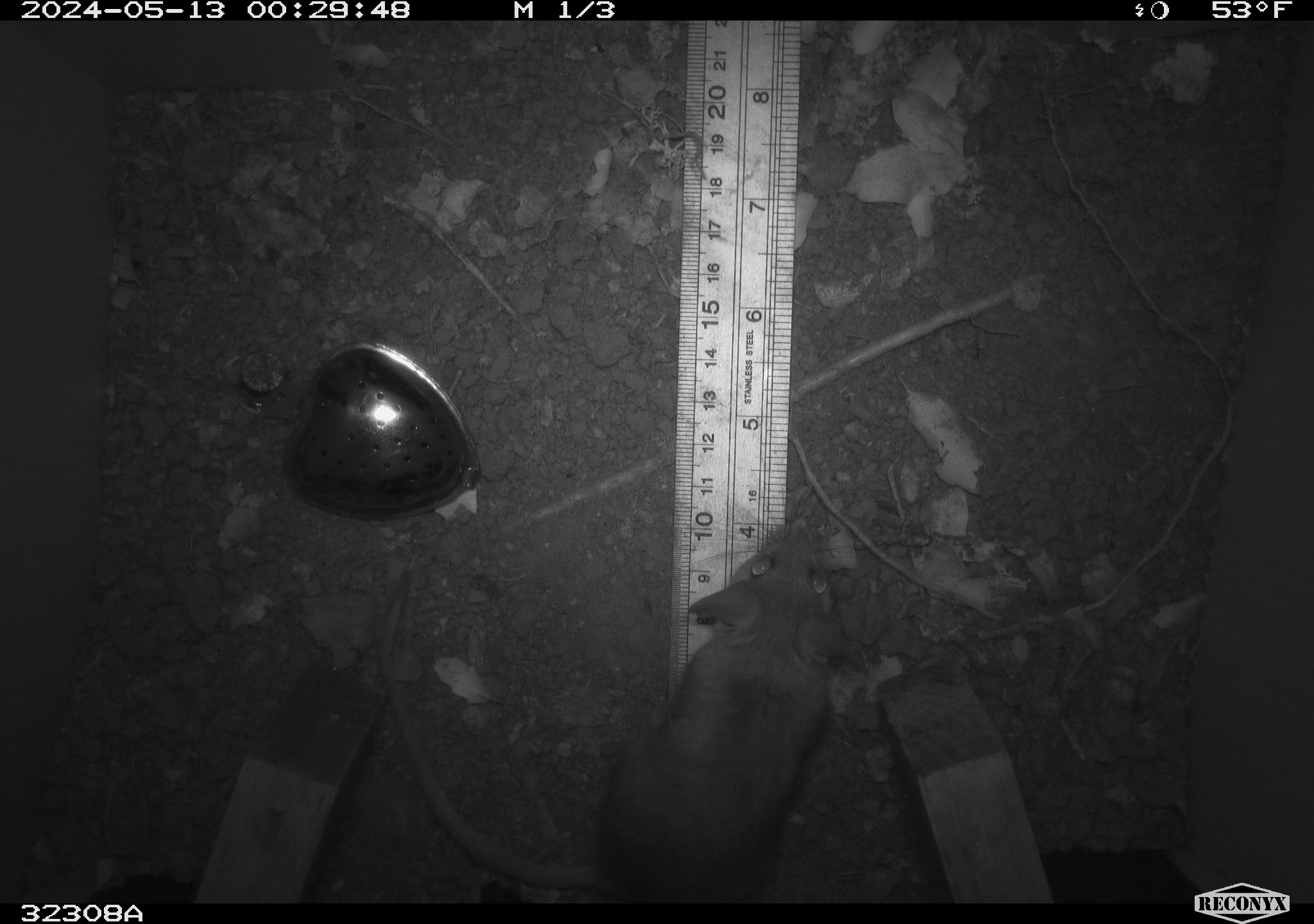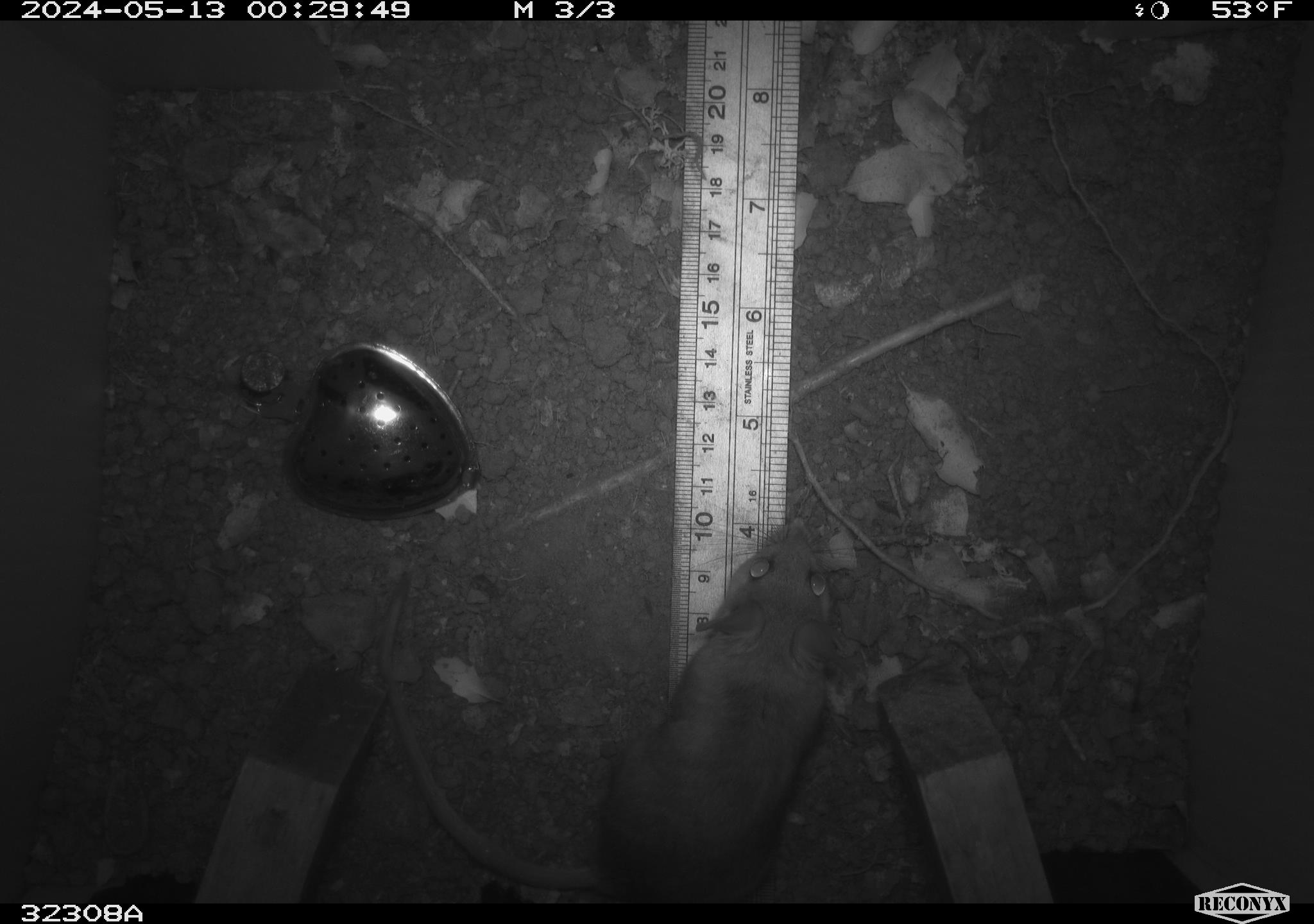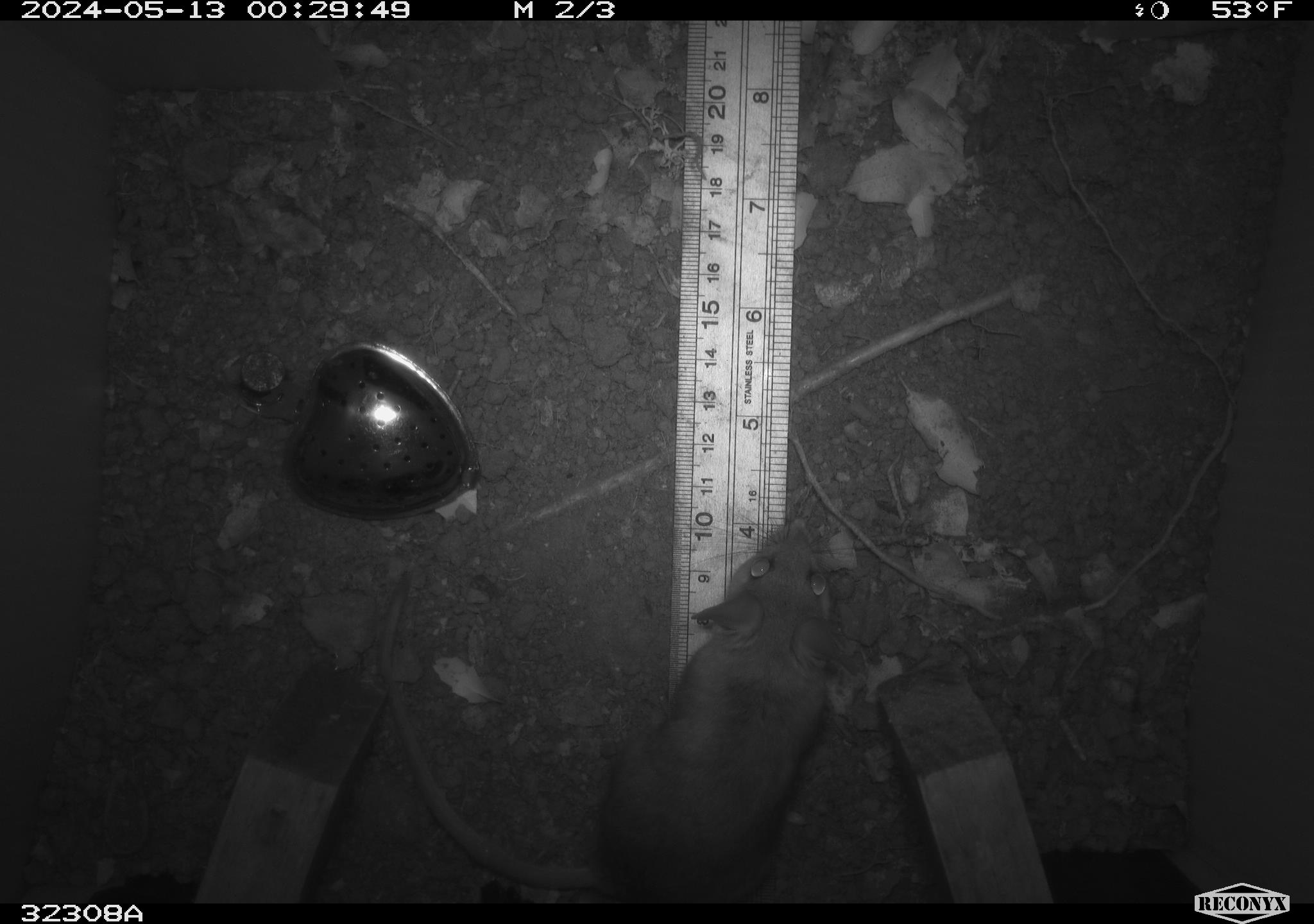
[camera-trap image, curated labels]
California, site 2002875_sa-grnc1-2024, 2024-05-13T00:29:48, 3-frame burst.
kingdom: Animalia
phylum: Chordata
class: Mammalia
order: Rodentia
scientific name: Rodentia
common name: rodent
Rodent (Rodentia).